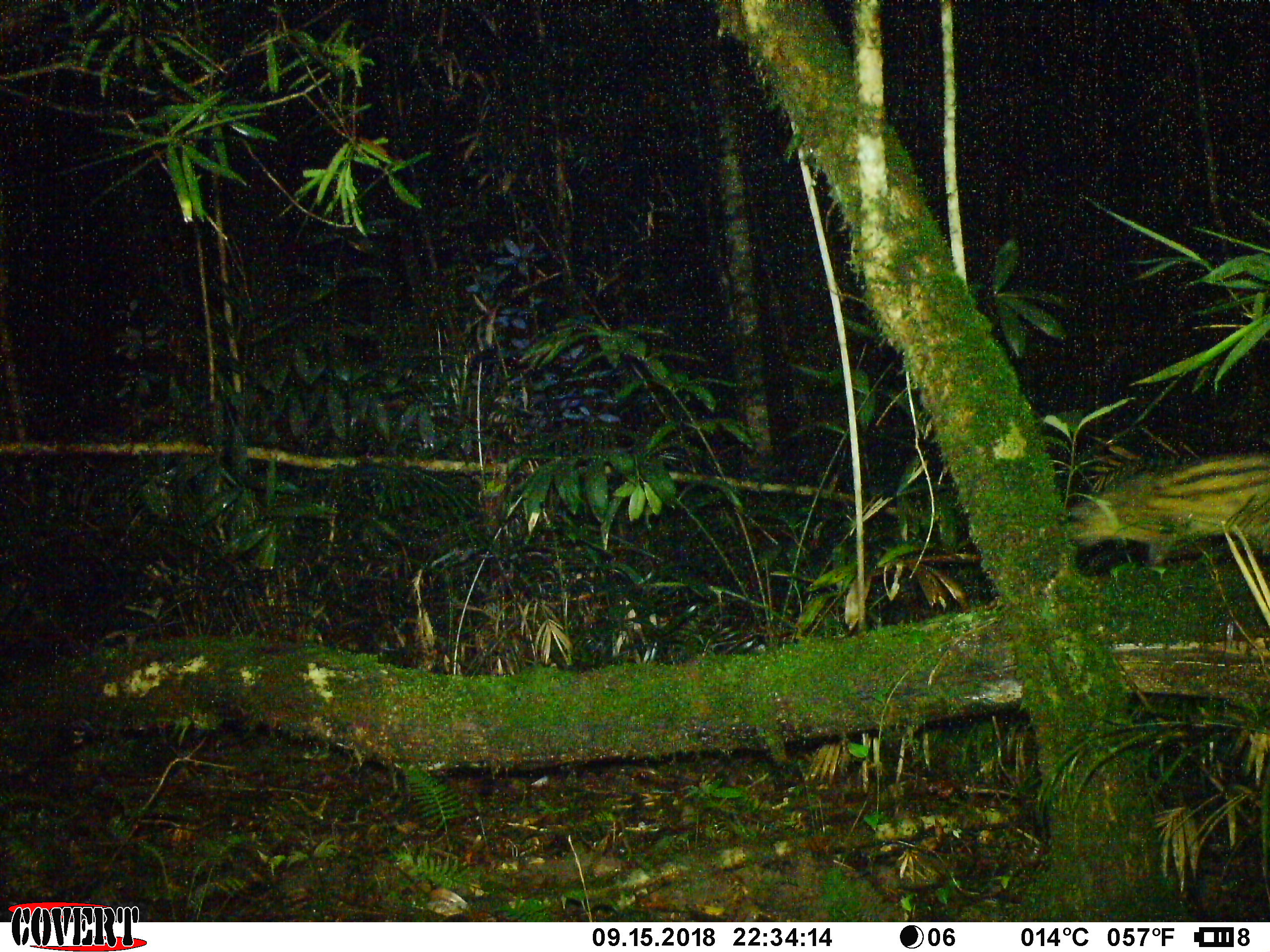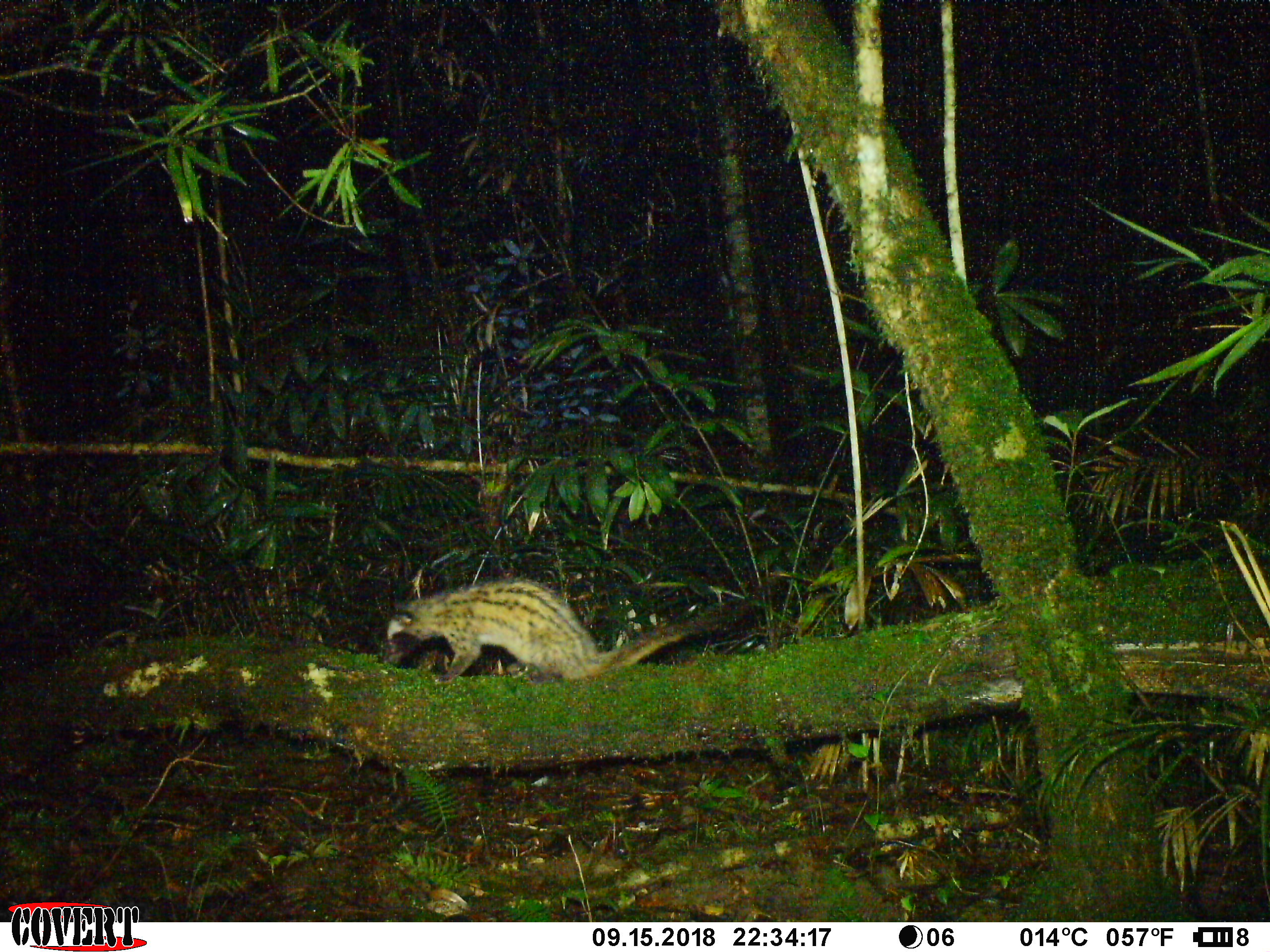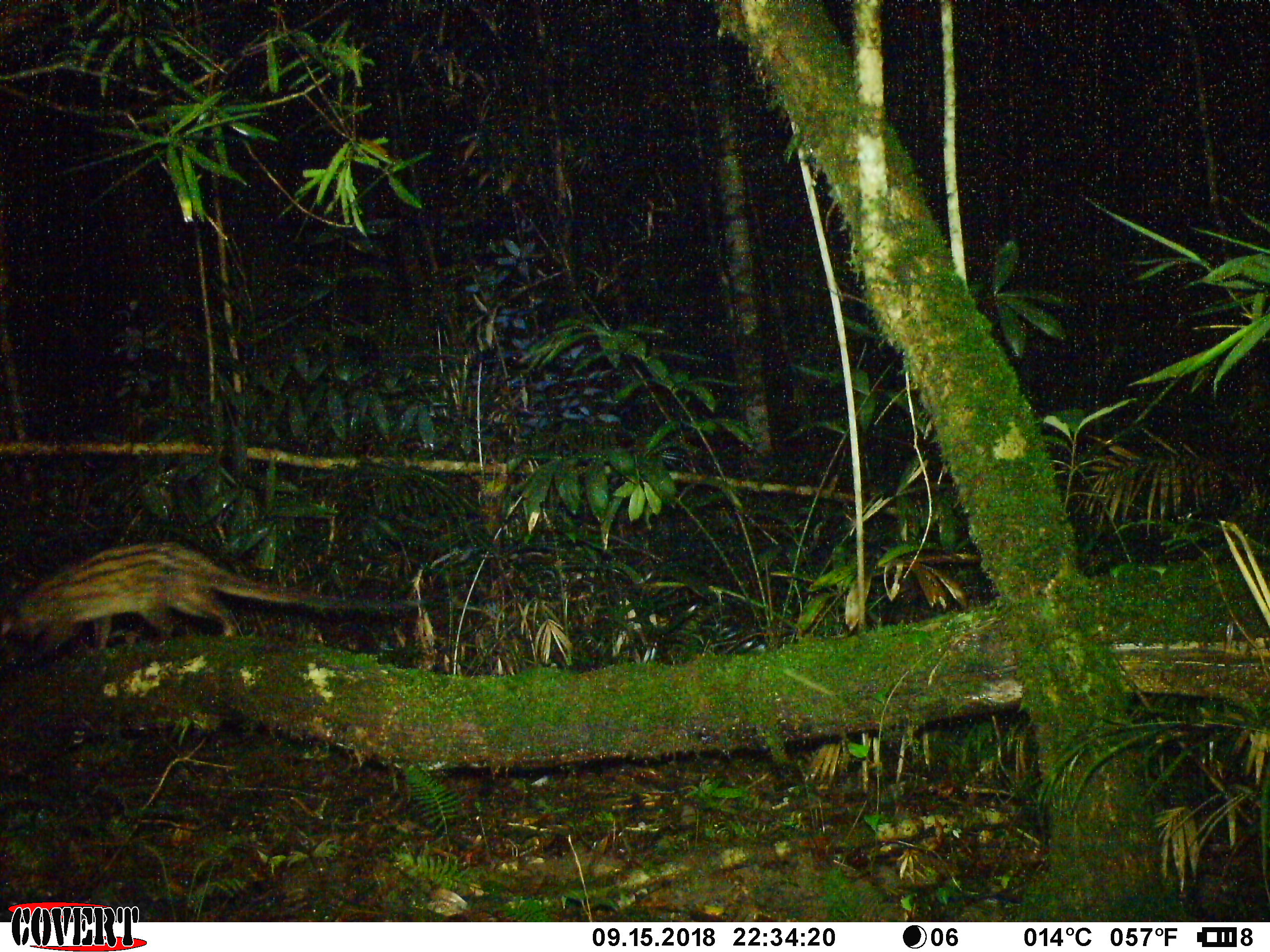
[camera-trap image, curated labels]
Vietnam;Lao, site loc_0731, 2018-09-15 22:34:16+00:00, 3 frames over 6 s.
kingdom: Animalia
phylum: Chordata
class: Mammalia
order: Carnivora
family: Viverridae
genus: Paradoxurus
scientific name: Paradoxurus hermaphroditus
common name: common palm civet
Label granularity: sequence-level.